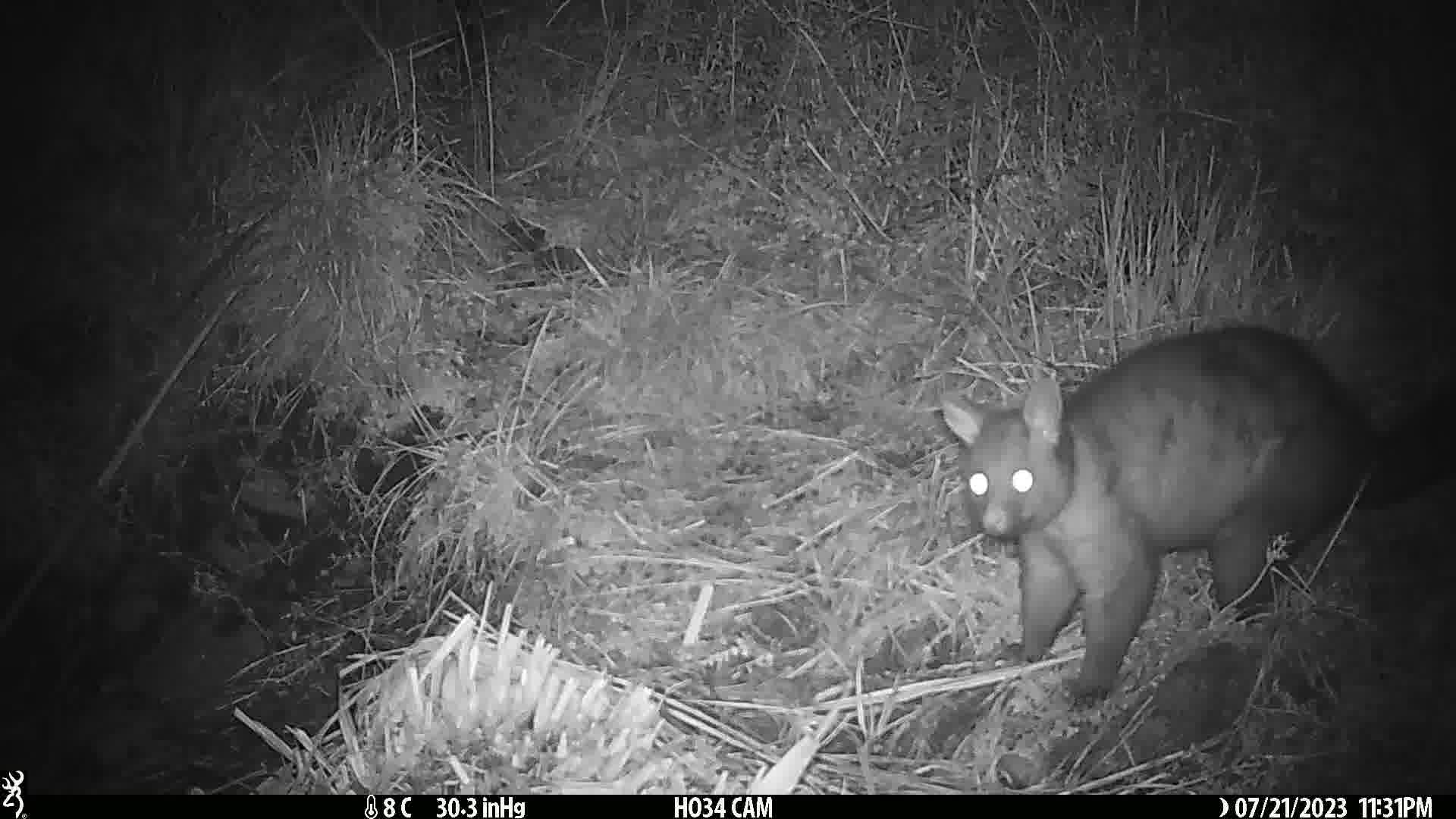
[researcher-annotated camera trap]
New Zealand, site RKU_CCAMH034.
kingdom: Animalia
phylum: Chordata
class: Mammalia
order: Diprotodontia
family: Phalangeridae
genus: Trichosurus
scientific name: Trichosurus vulpecula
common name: common brushtail possum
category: possum